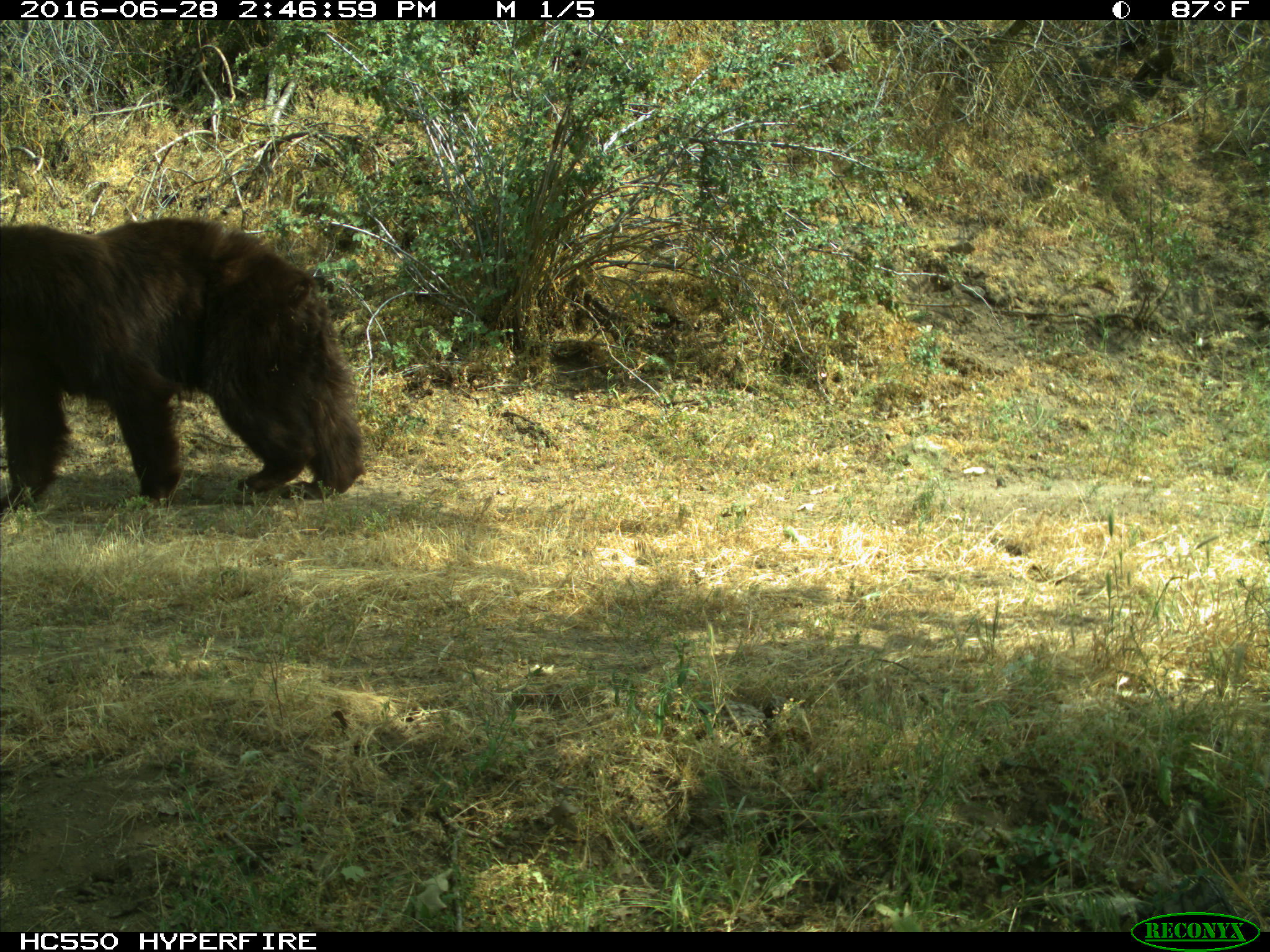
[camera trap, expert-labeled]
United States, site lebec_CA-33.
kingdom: Animalia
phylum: Chordata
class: Mammalia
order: Carnivora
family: Ursidae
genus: Ursus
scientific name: Ursus americanus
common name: american black bear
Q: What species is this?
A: Ursus americanus (american black bear).